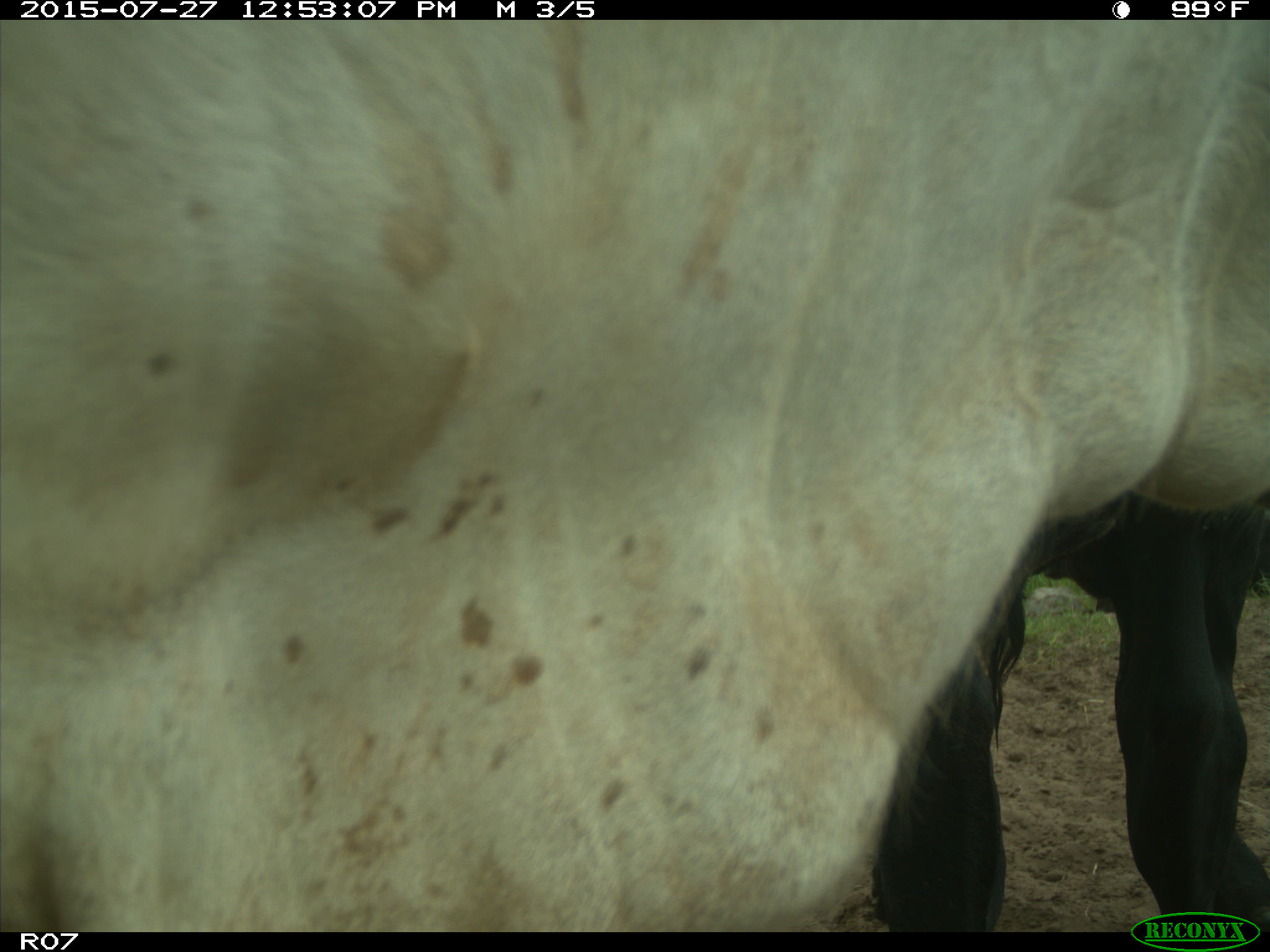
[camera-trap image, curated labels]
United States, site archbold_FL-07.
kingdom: Animalia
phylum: Chordata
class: Mammalia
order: Artiodactyla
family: Bovidae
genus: Bos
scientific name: Bos taurus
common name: domestic cow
Bos taurus (domestic cow).